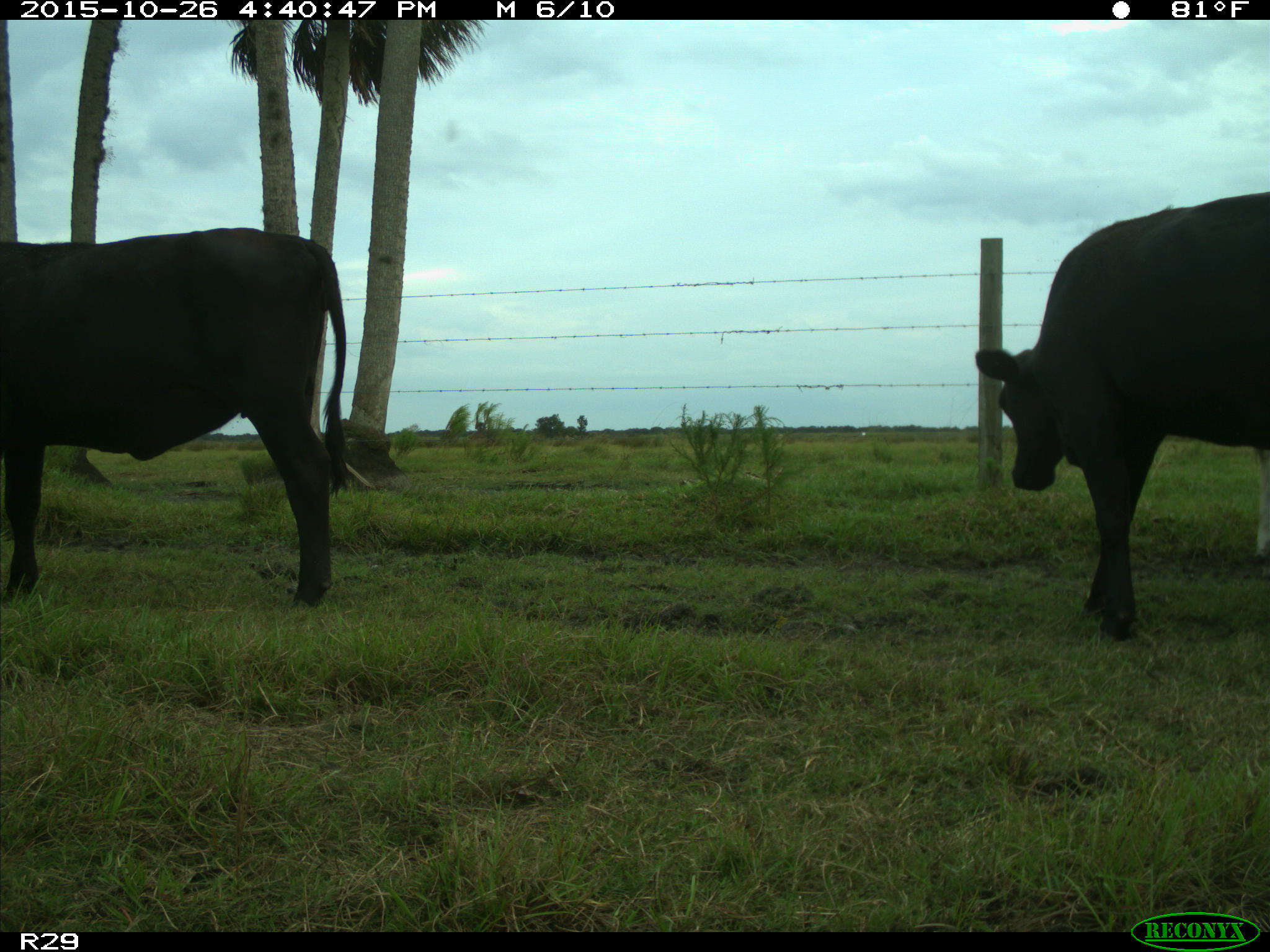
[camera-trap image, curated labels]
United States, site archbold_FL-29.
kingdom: Animalia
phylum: Chordata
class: Mammalia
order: Artiodactyla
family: Bovidae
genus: Bos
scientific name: Bos taurus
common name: domestic cow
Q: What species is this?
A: Bos taurus (domestic cow).